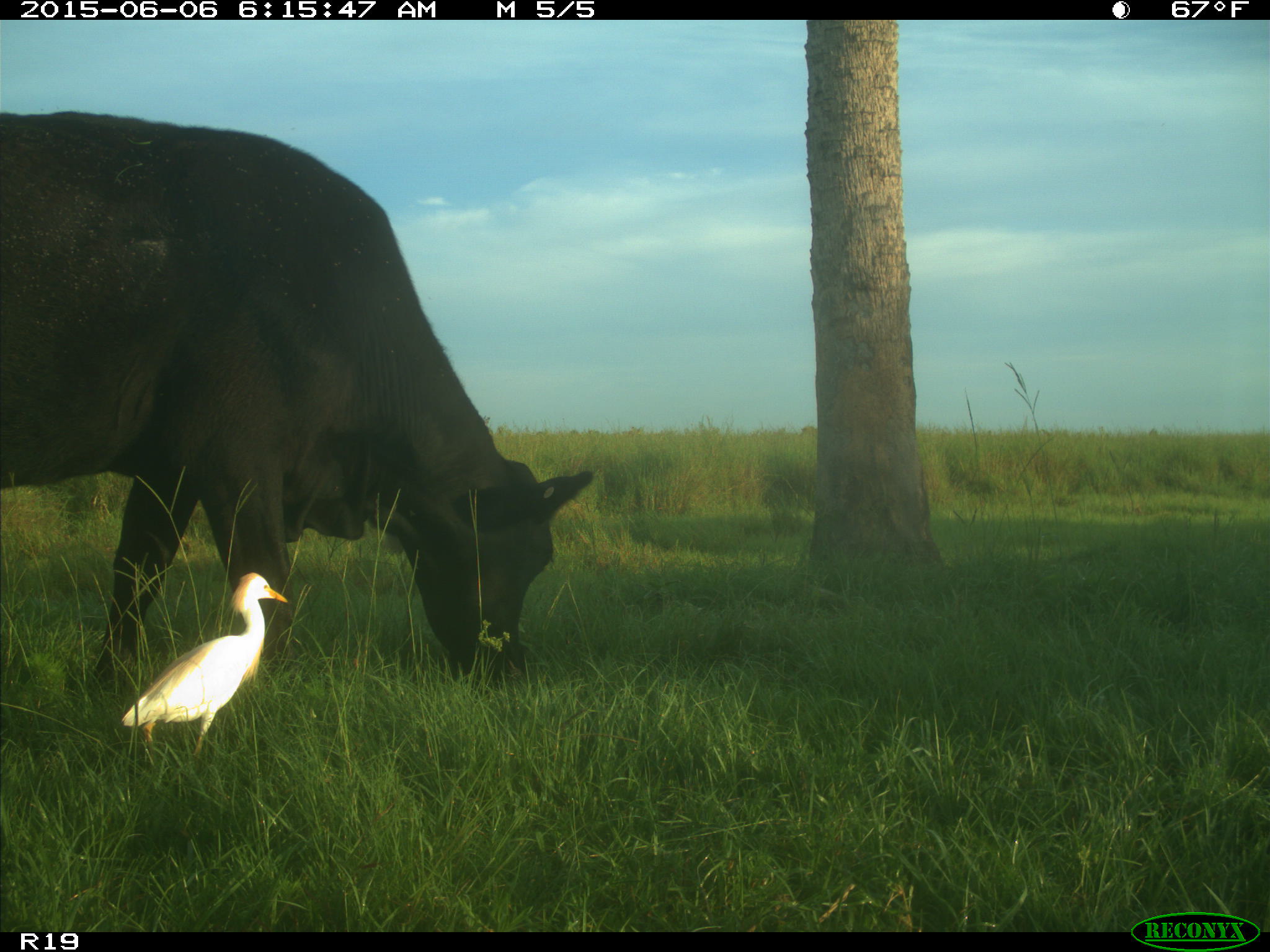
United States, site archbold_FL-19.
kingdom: Animalia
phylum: Chordata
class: Mammalia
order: Artiodactyla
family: Bovidae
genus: Bos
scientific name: Bos taurus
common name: domestic cow